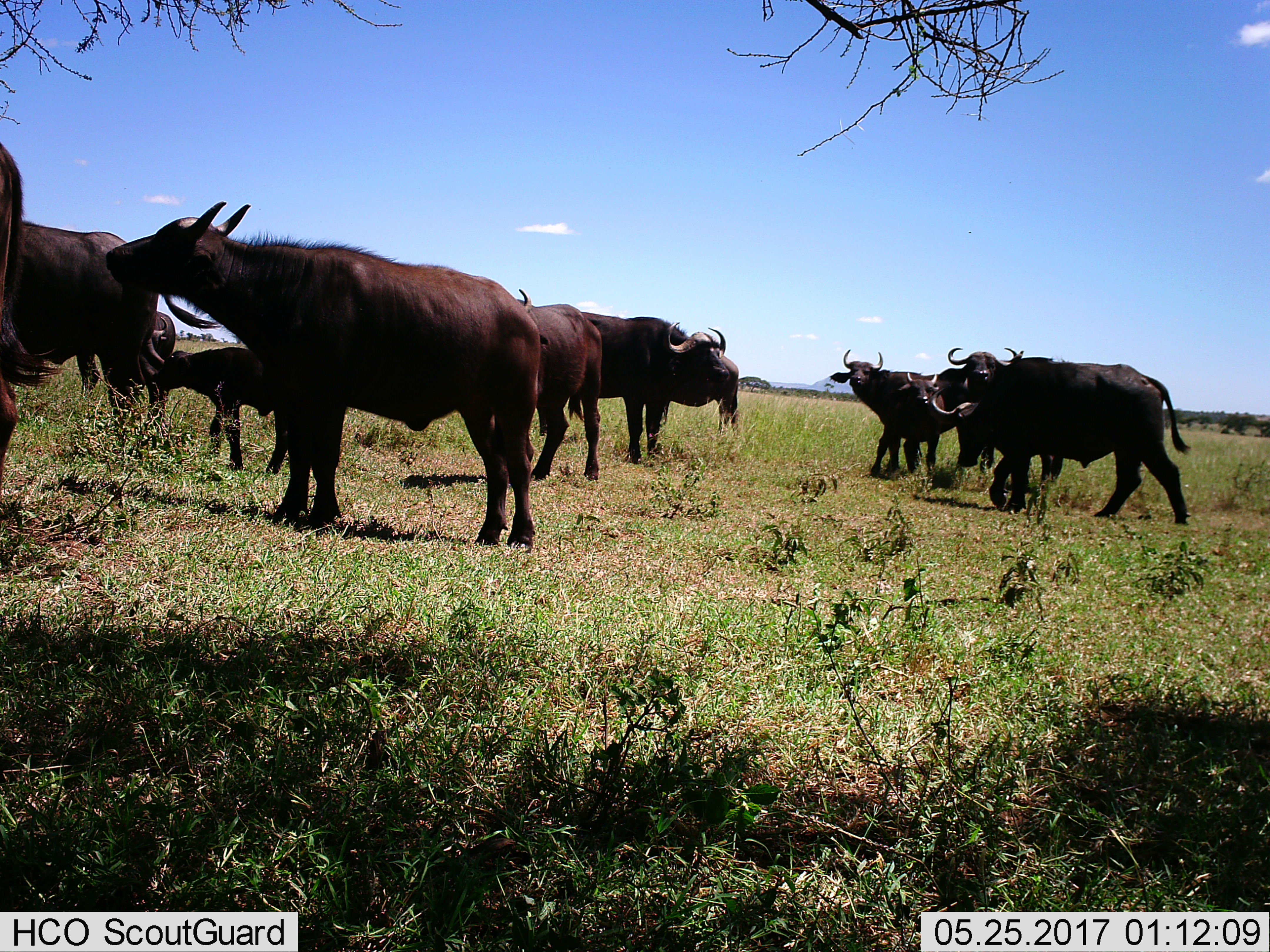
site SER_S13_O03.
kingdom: Animalia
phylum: Chordata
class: Mammalia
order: Artiodactyla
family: Bovidae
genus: Syncerus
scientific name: Syncerus caffer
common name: african buffalo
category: buffalo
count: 11-50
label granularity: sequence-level